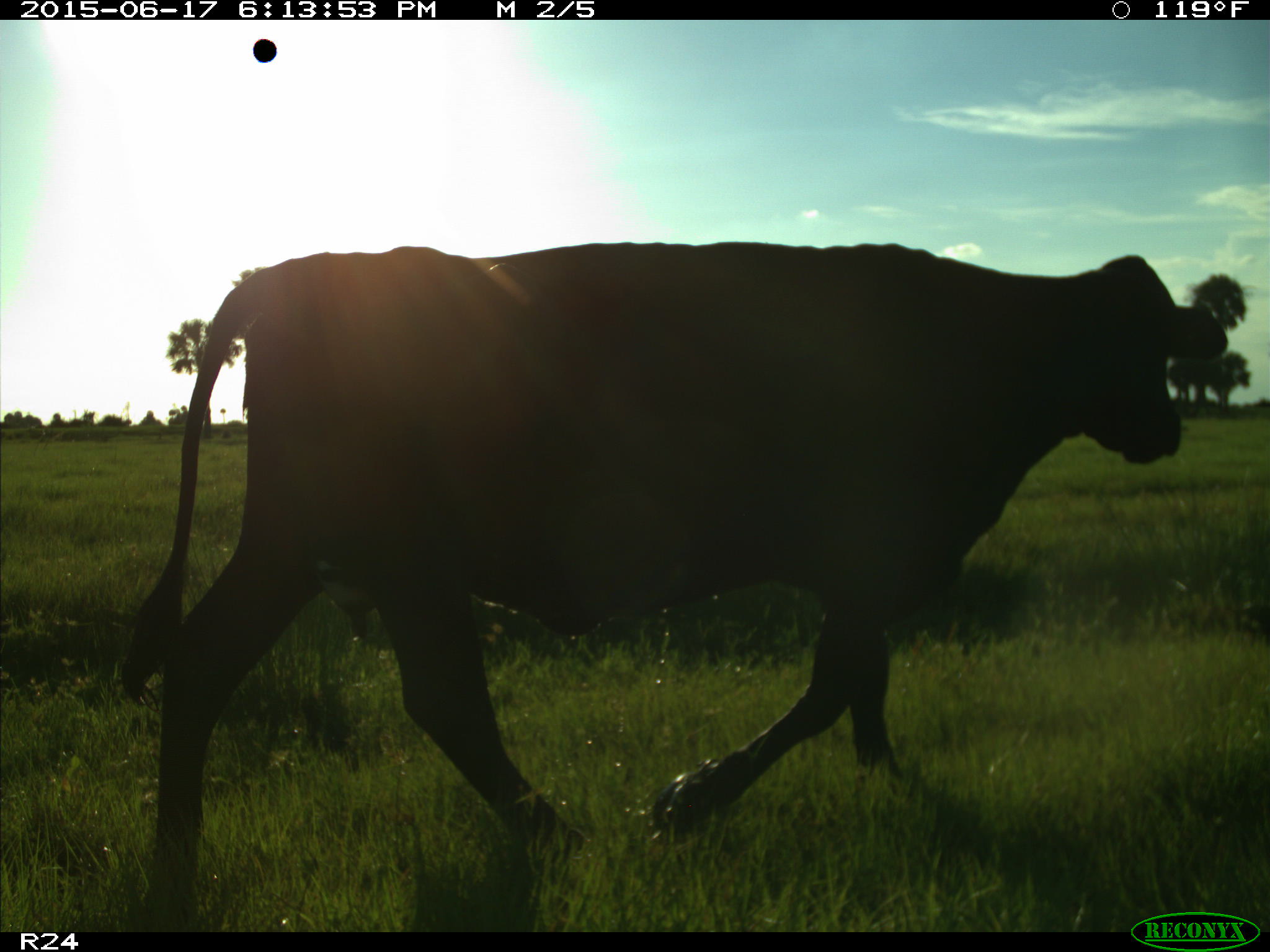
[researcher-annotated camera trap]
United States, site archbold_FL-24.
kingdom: Animalia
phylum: Chordata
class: Mammalia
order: Artiodactyla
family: Bovidae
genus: Bos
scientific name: Bos taurus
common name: domestic cow